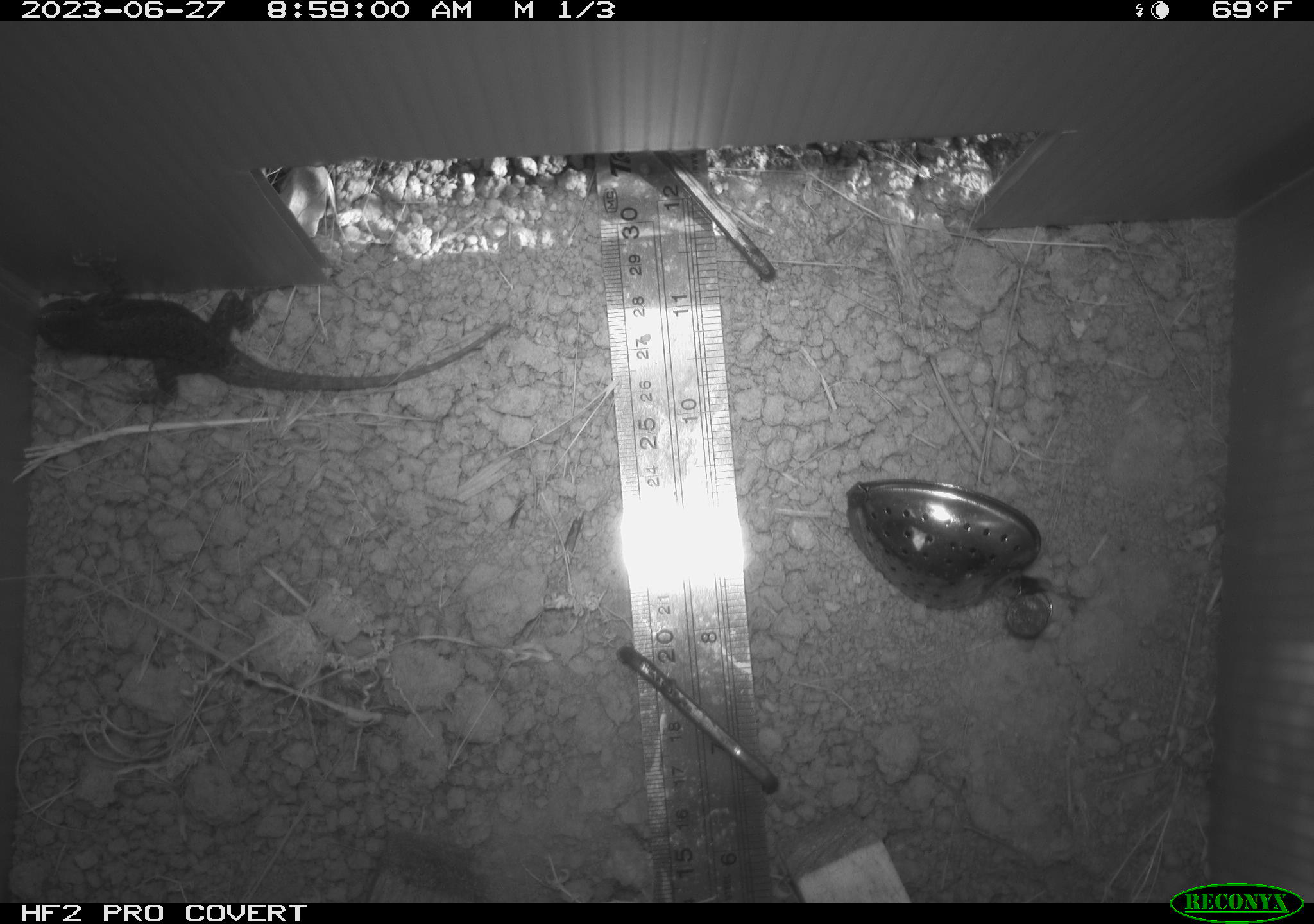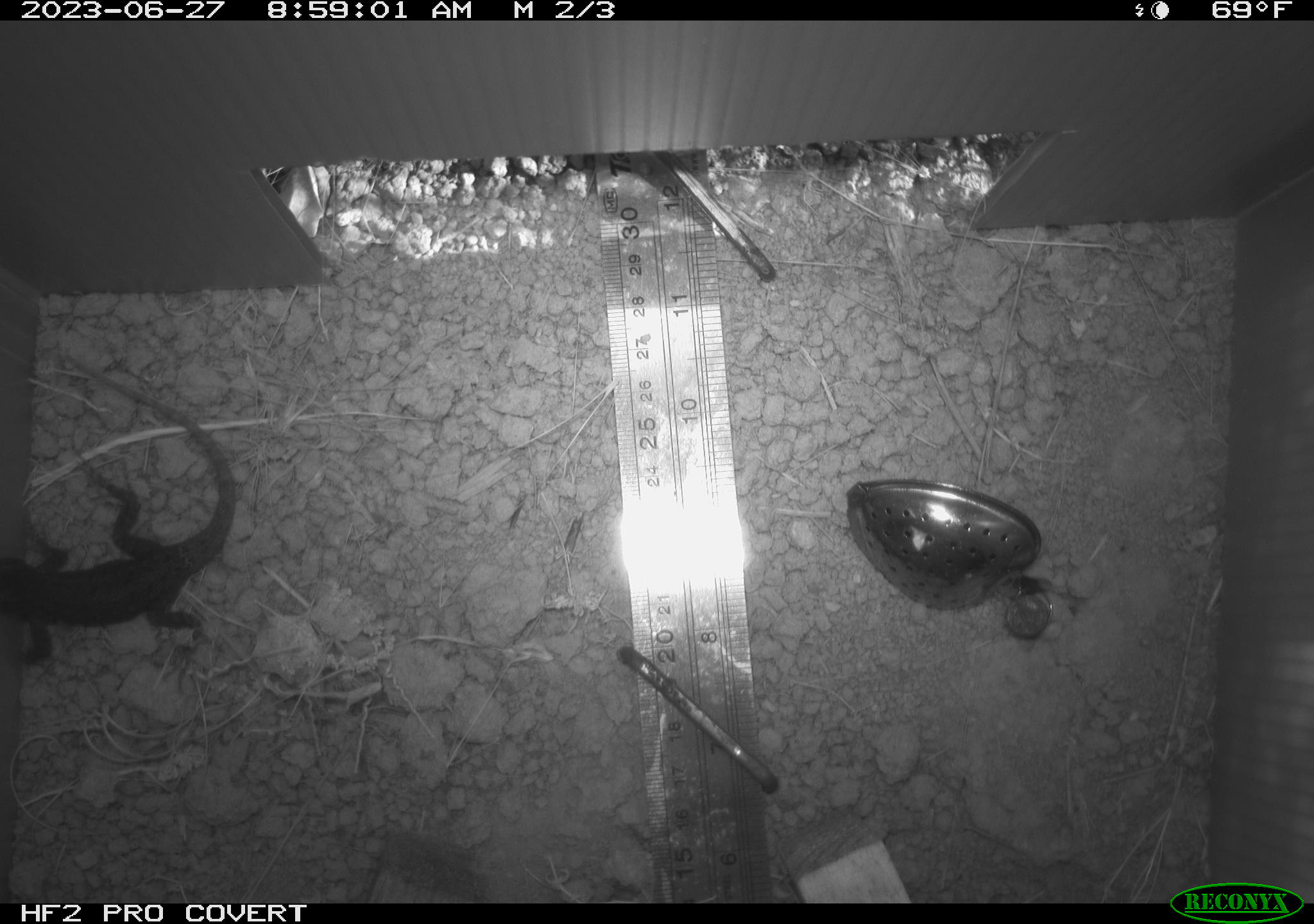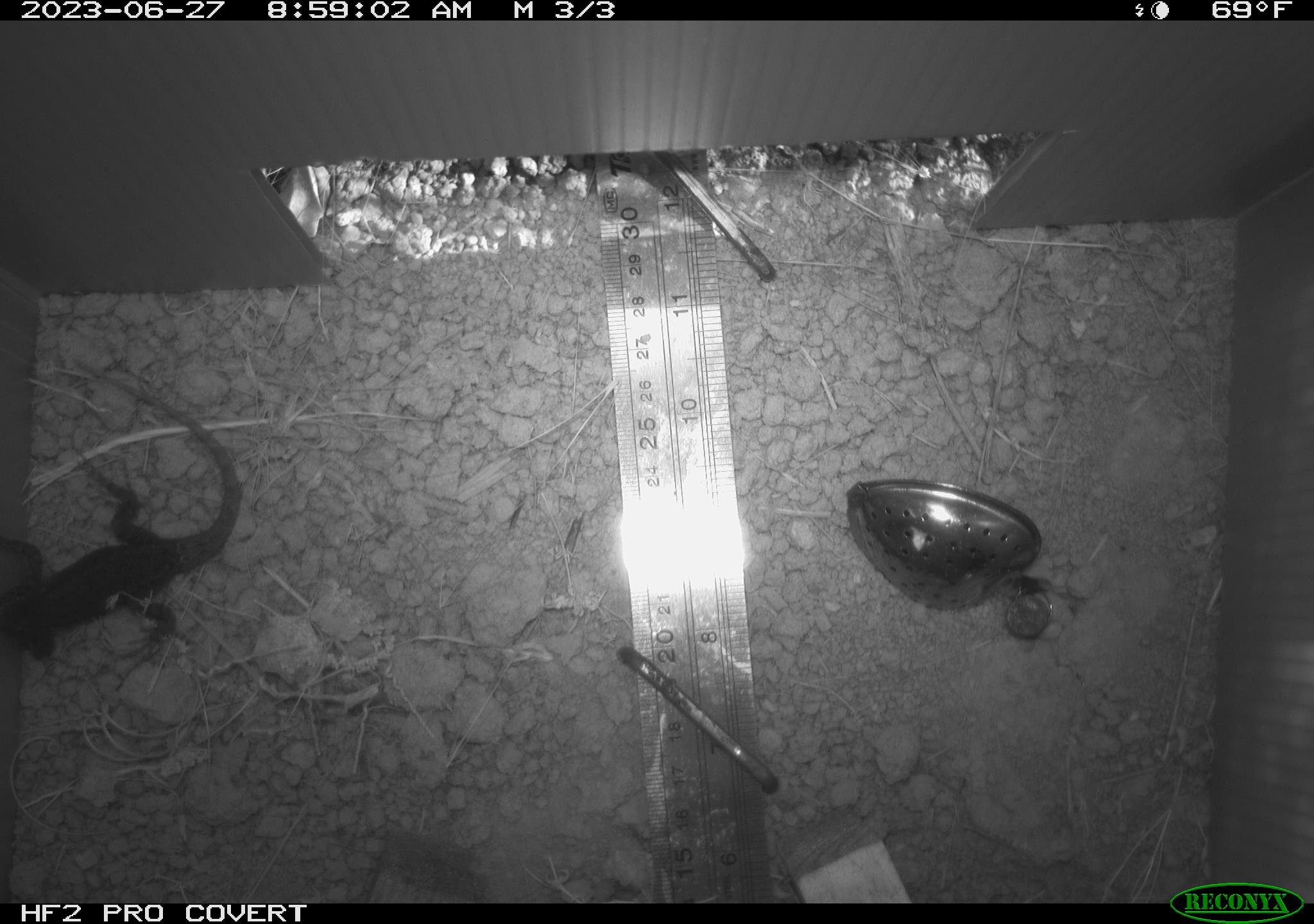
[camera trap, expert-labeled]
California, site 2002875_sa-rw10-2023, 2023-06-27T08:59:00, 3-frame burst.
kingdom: Animalia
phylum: Chordata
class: Reptilia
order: Squamata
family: Phrynosomatidae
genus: Sceloporus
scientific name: Sceloporus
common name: spiny lizards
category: sceloporus species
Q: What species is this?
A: Sceloporus species (spiny lizards) (Sceloporus).